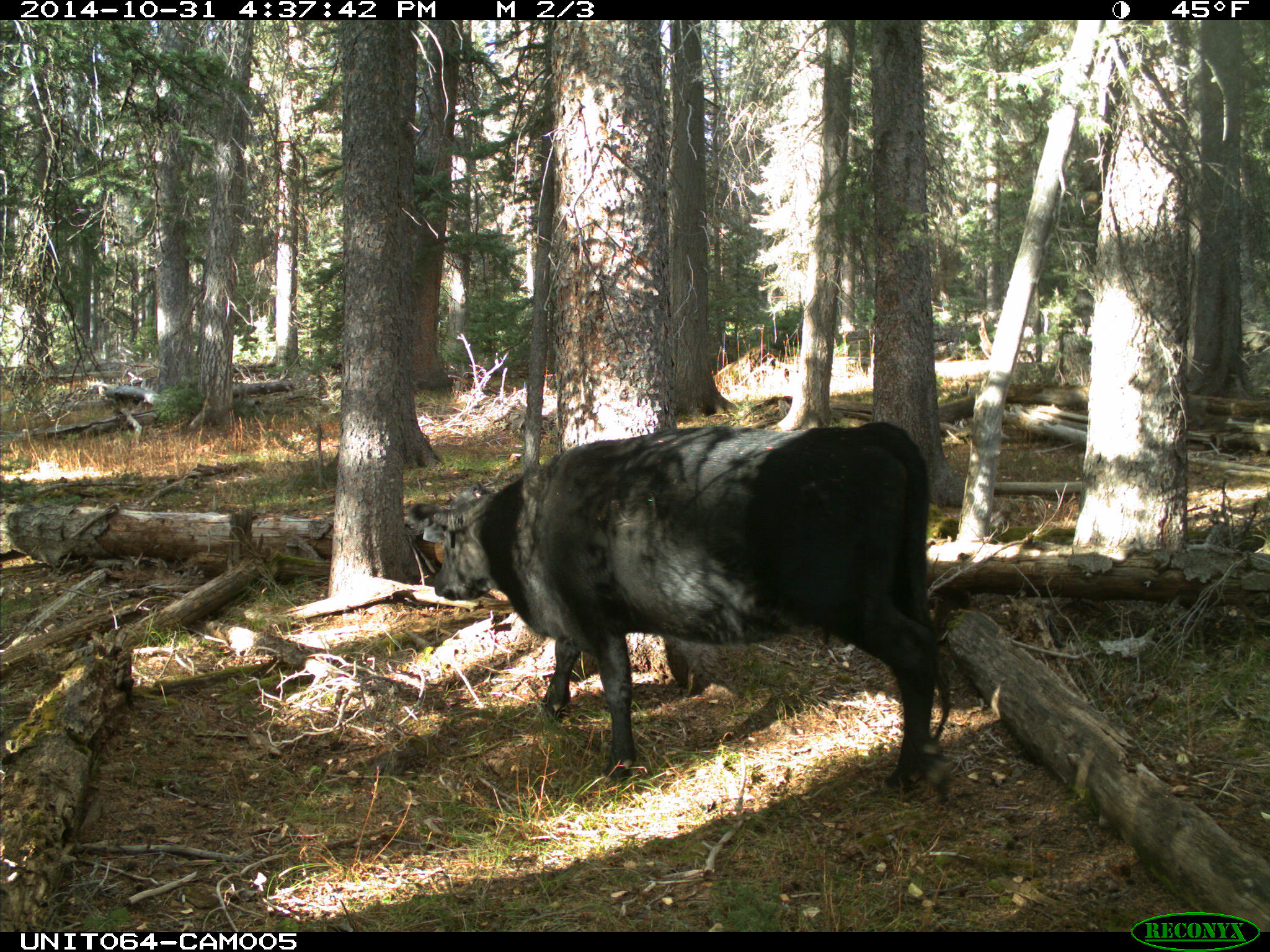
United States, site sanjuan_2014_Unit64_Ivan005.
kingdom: Animalia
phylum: Chordata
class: Mammalia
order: Artiodactyla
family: Bovidae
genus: Bos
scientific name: Bos taurus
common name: domestic cow